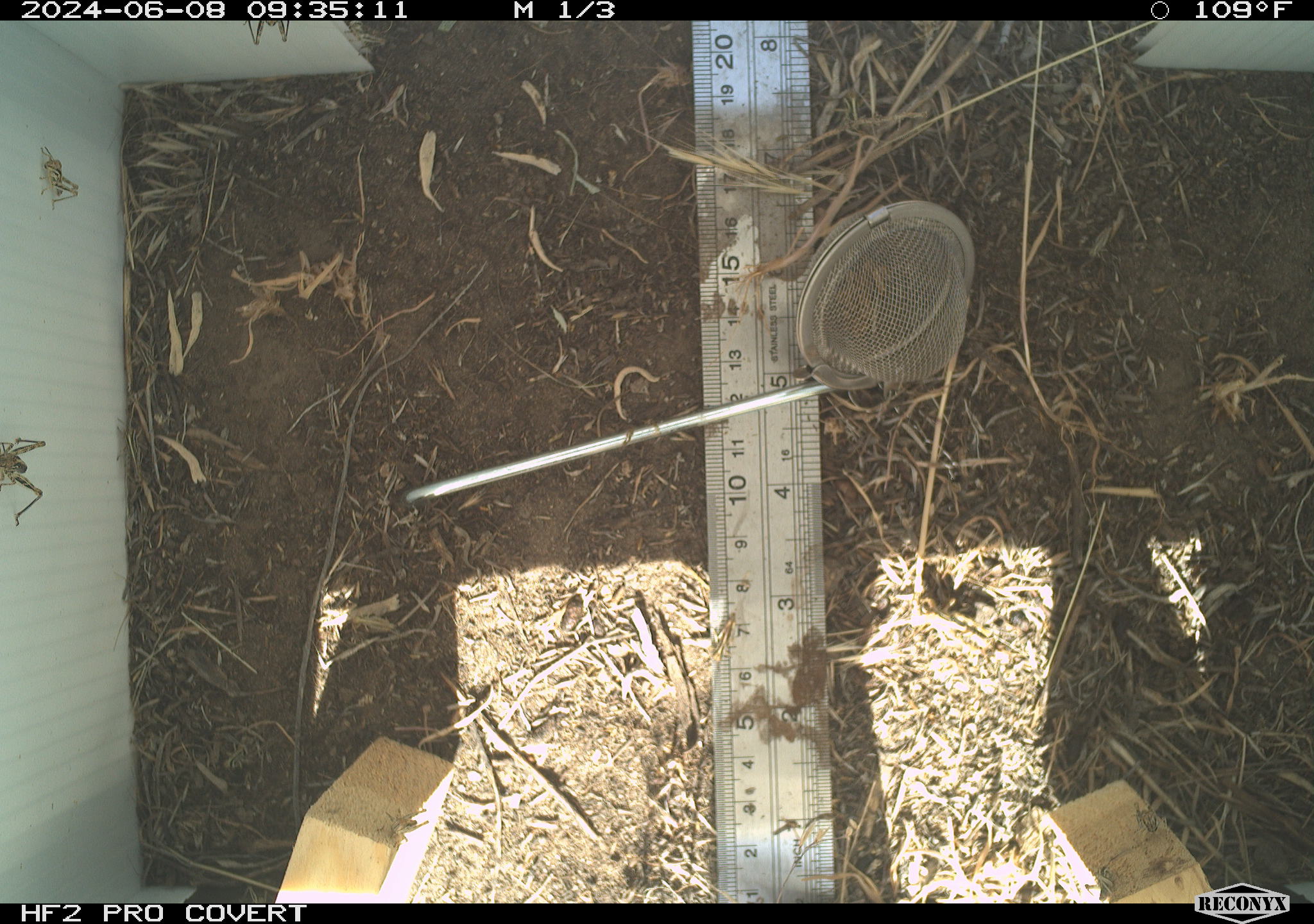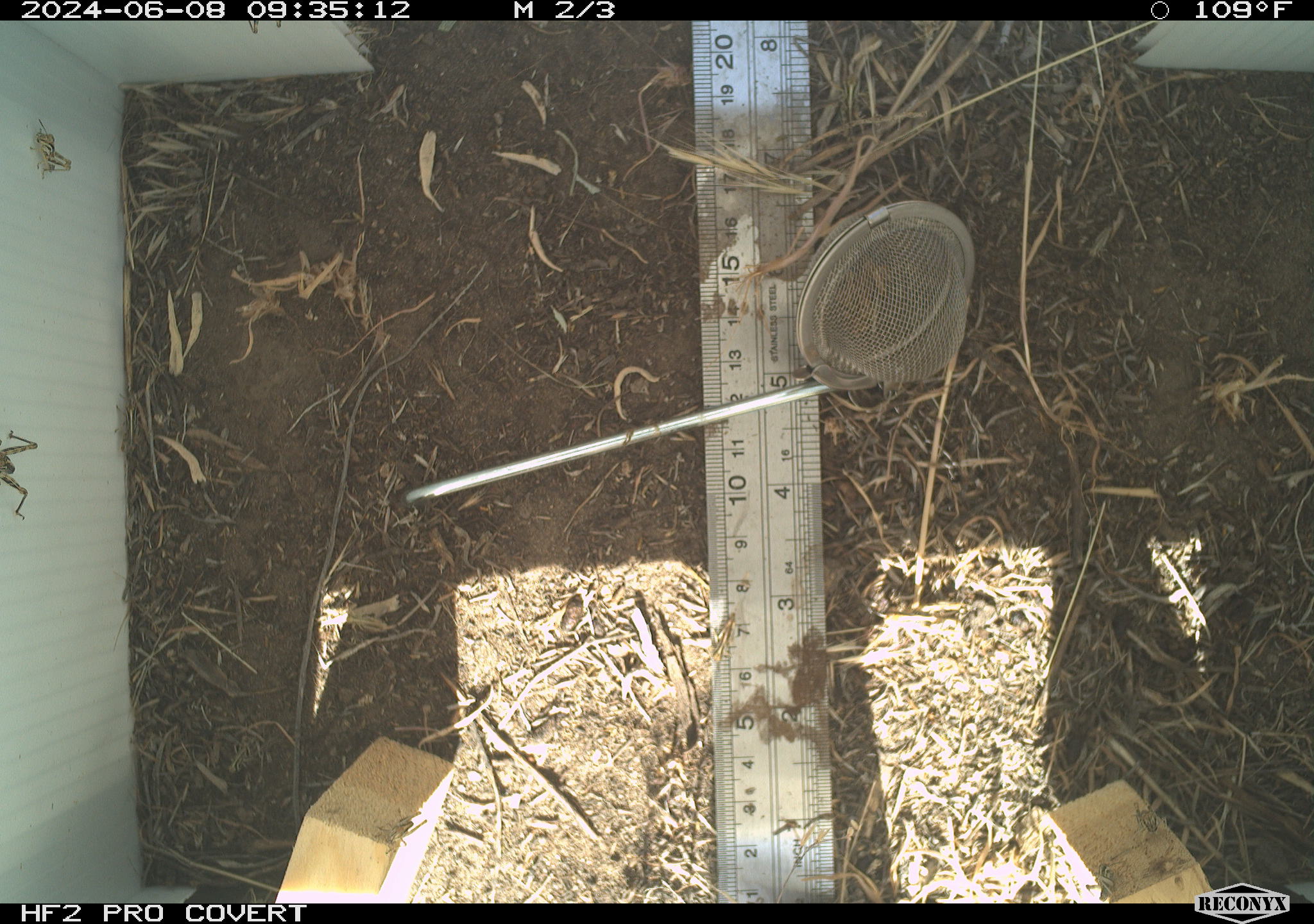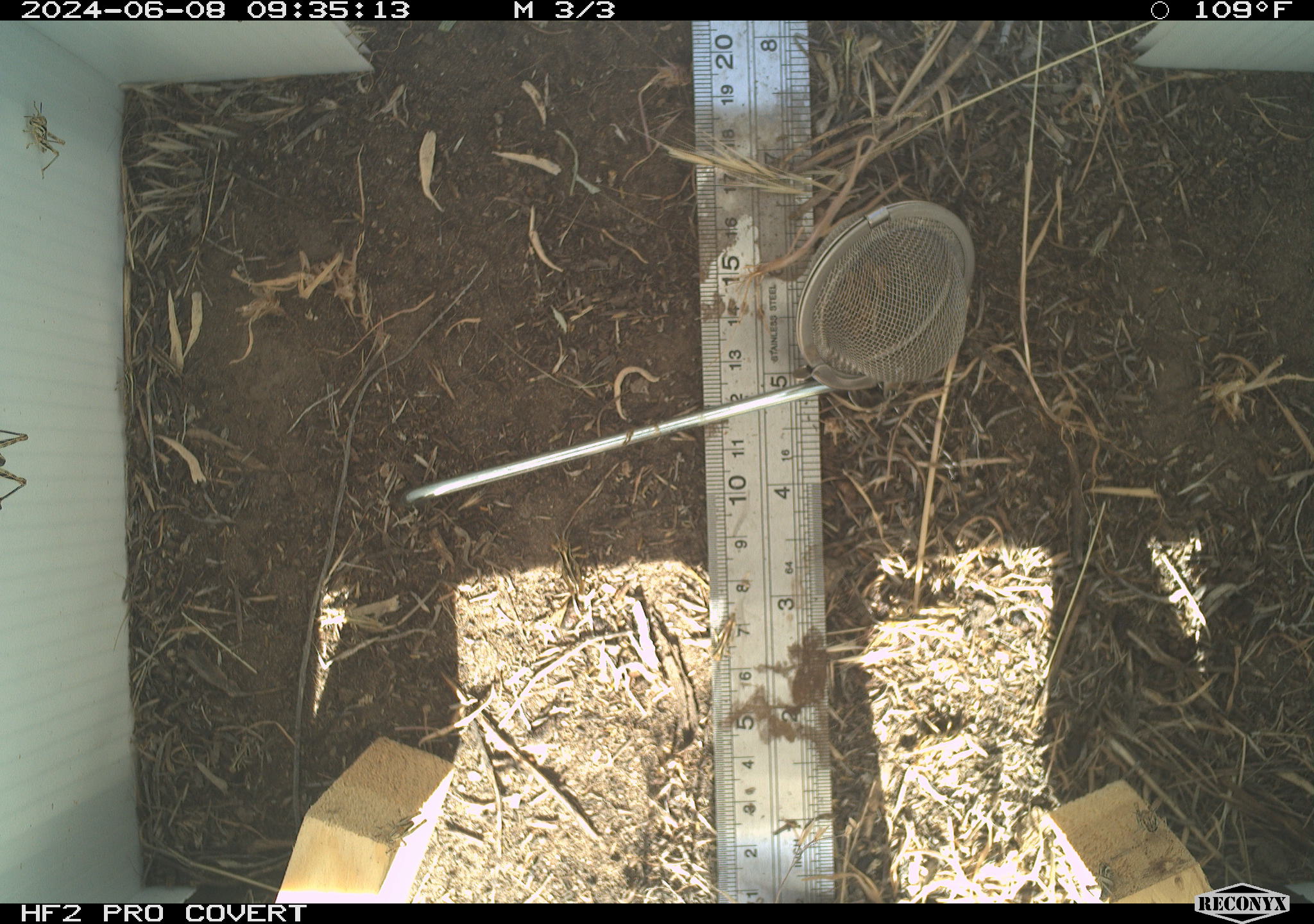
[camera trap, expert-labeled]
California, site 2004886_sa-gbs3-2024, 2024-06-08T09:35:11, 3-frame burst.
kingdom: Animalia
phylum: Arthropoda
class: Insecta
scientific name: Insecta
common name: insect